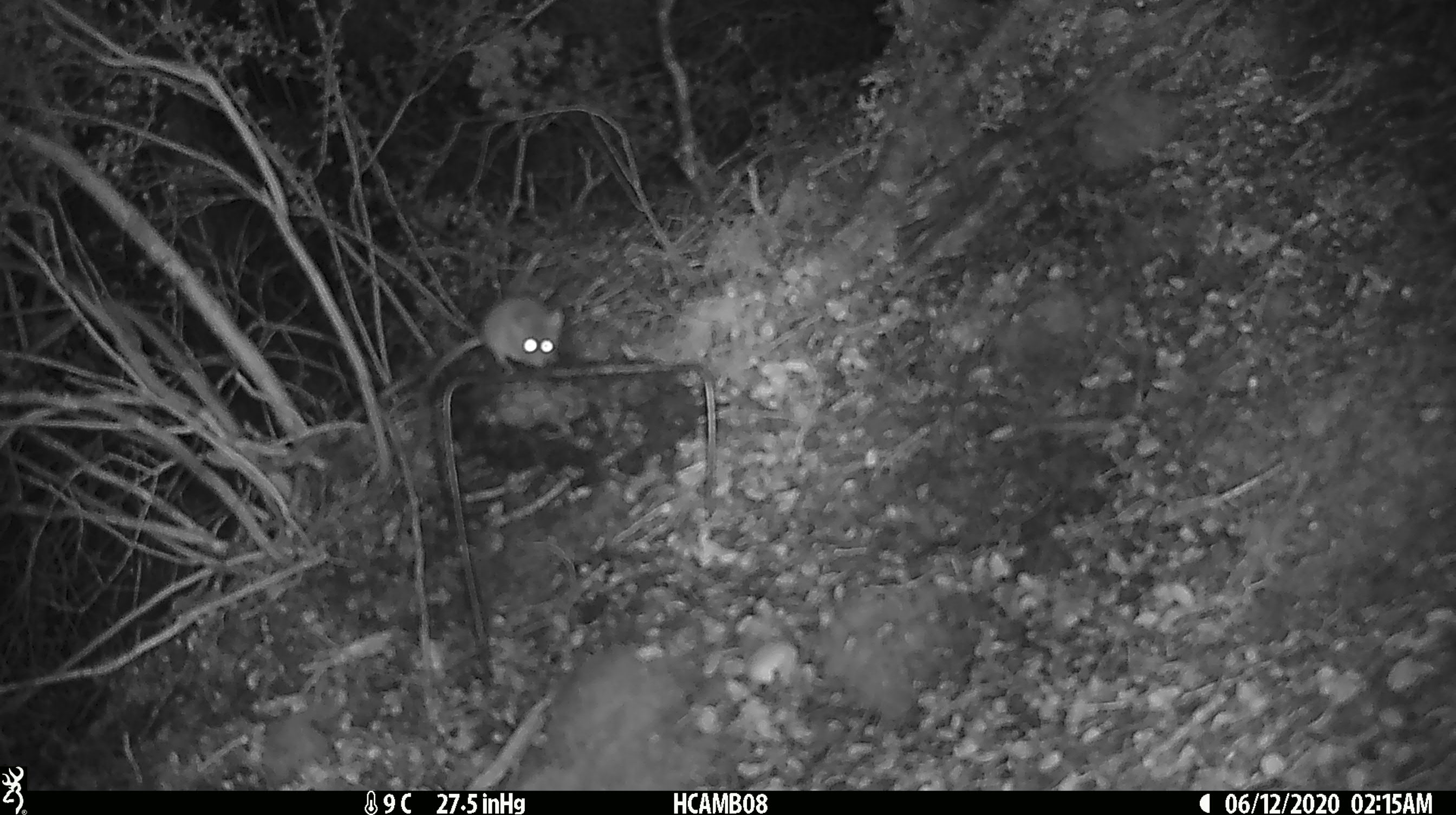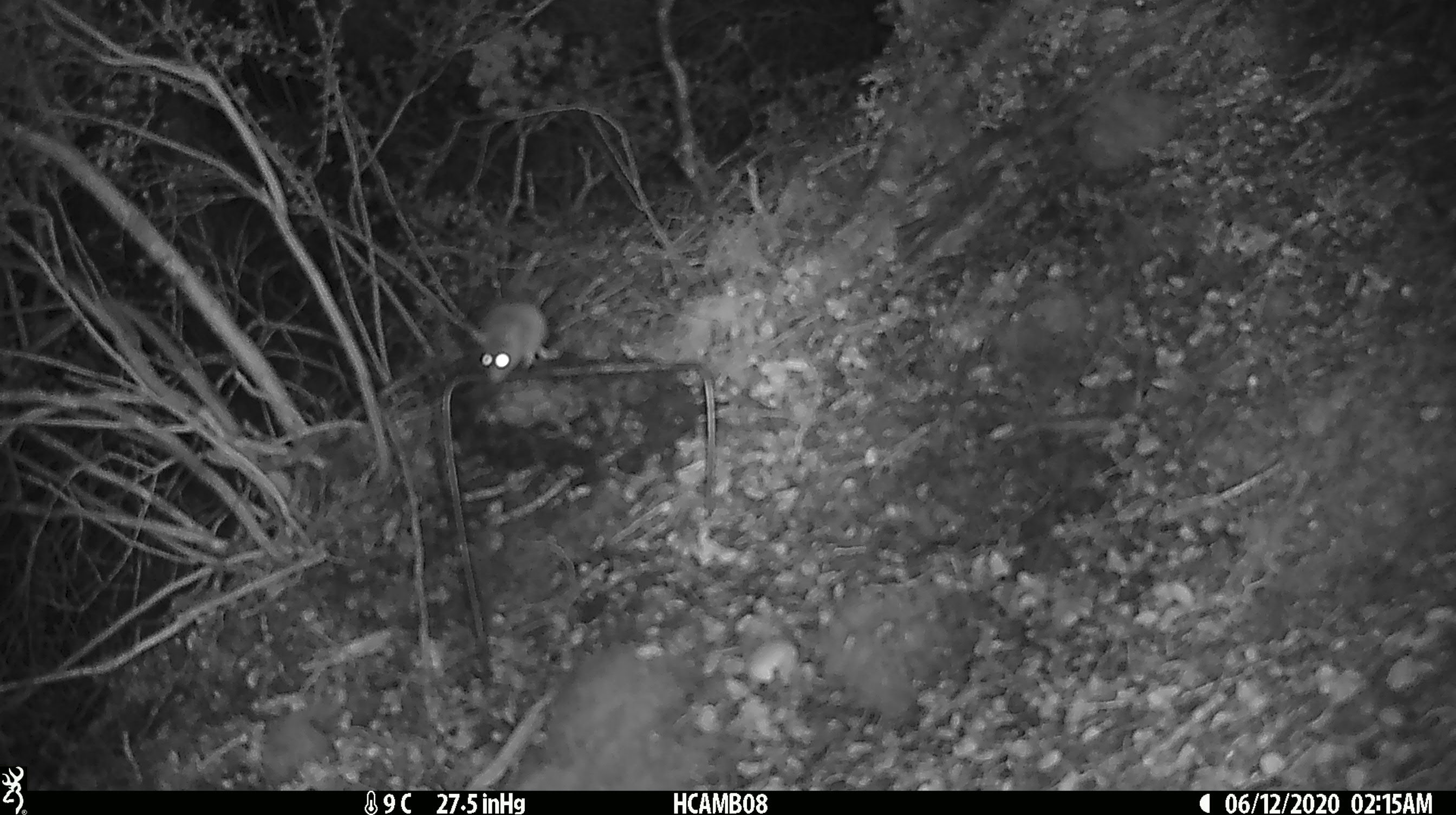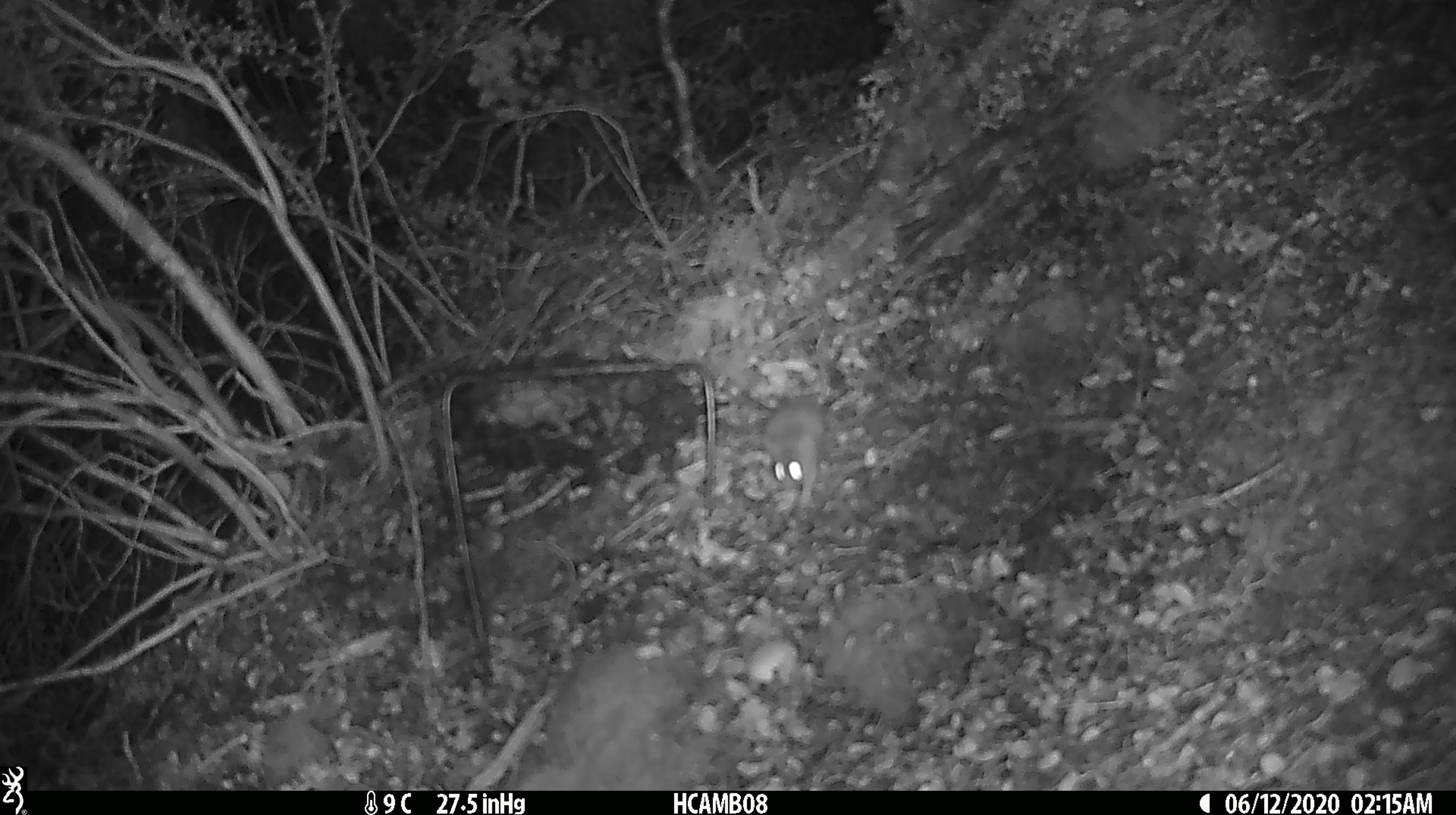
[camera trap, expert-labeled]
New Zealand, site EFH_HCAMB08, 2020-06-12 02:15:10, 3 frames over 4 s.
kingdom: Animalia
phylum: Chordata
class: Mammalia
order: Rodentia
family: Muridae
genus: Mus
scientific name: Mus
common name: mouse